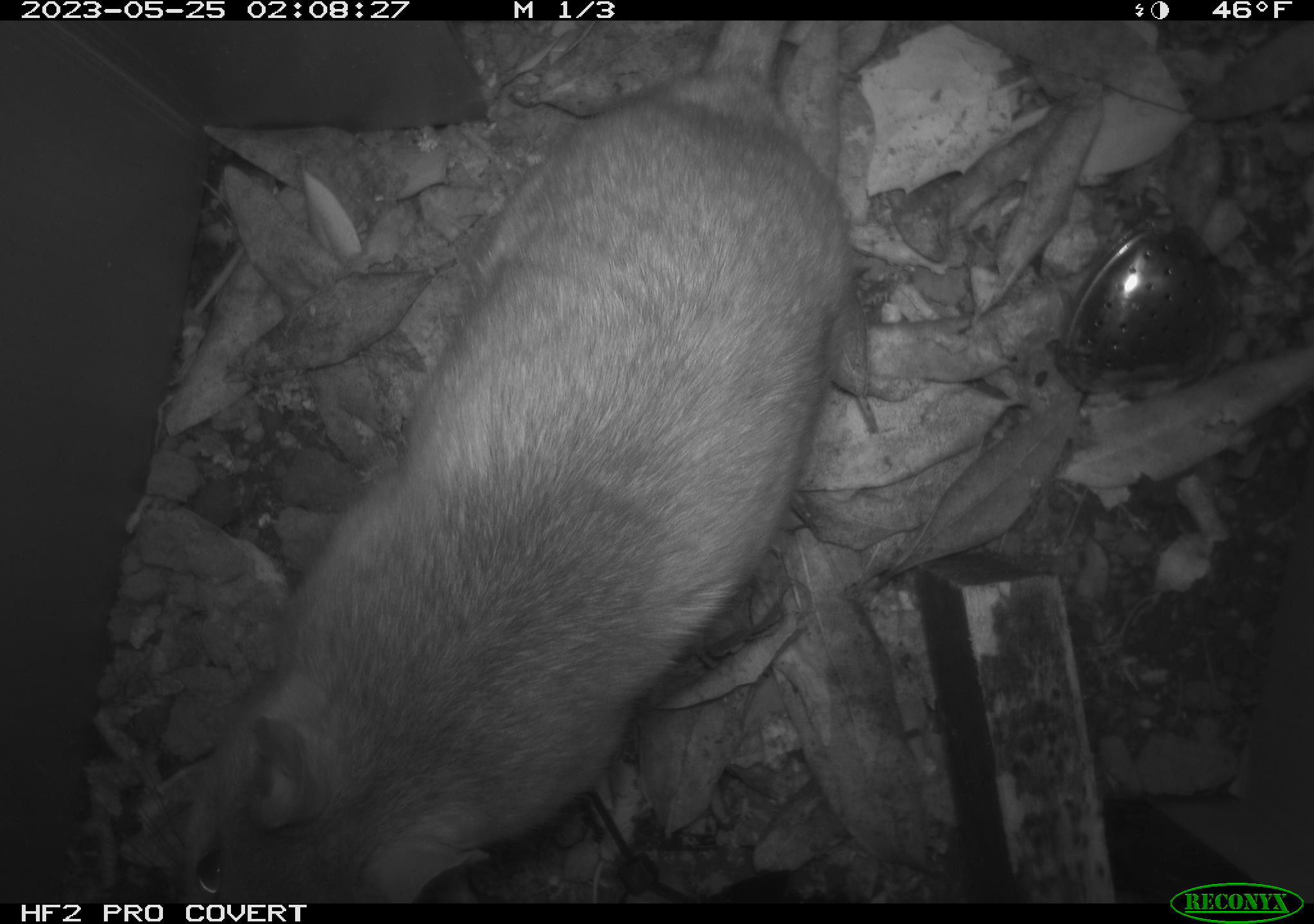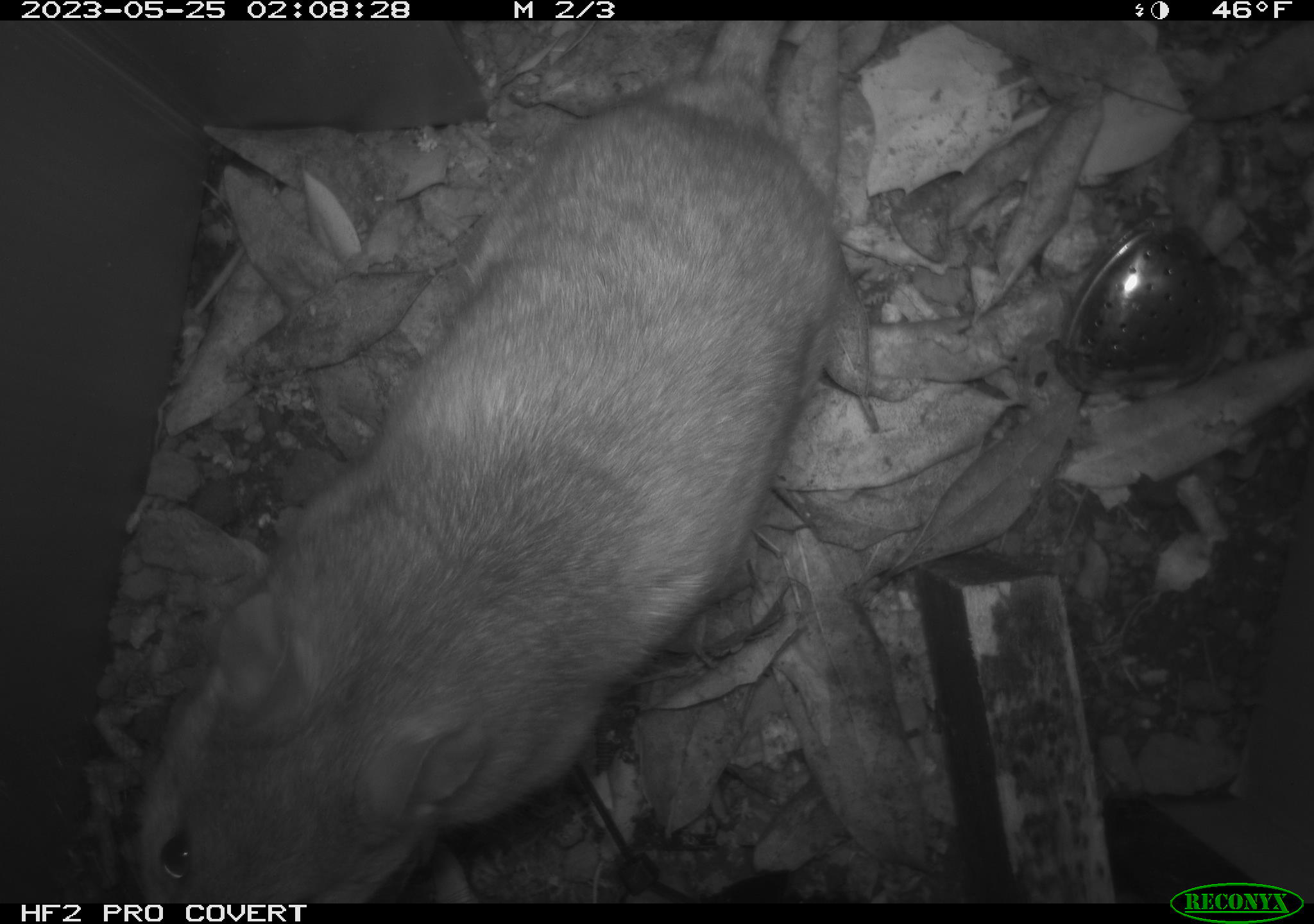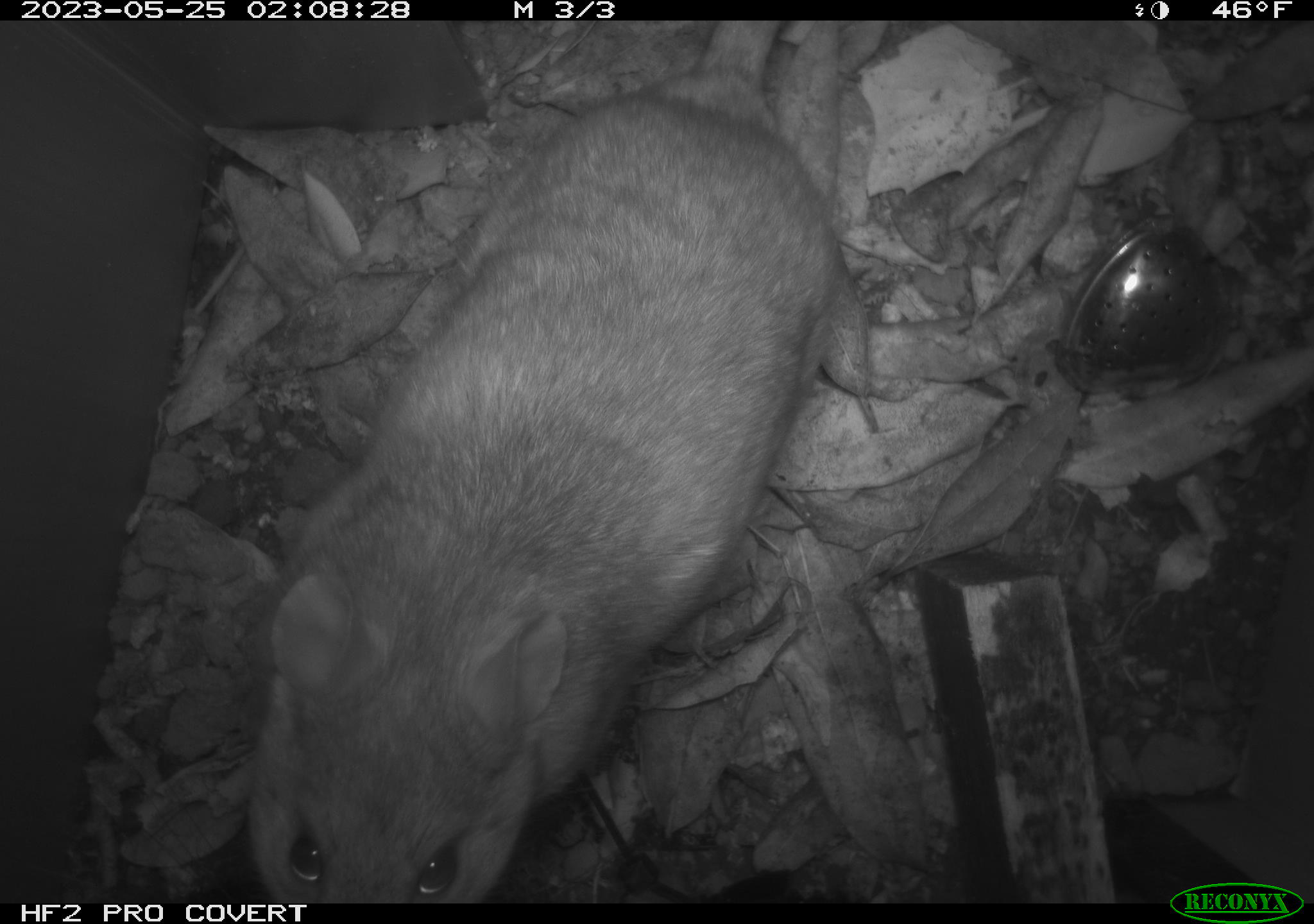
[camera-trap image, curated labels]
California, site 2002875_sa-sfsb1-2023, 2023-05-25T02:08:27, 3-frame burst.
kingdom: Animalia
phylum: Chordata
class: Mammalia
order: Rodentia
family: Cricetidae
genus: Neotoma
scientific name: Neotoma fuscipes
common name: dusky-footed woodrat